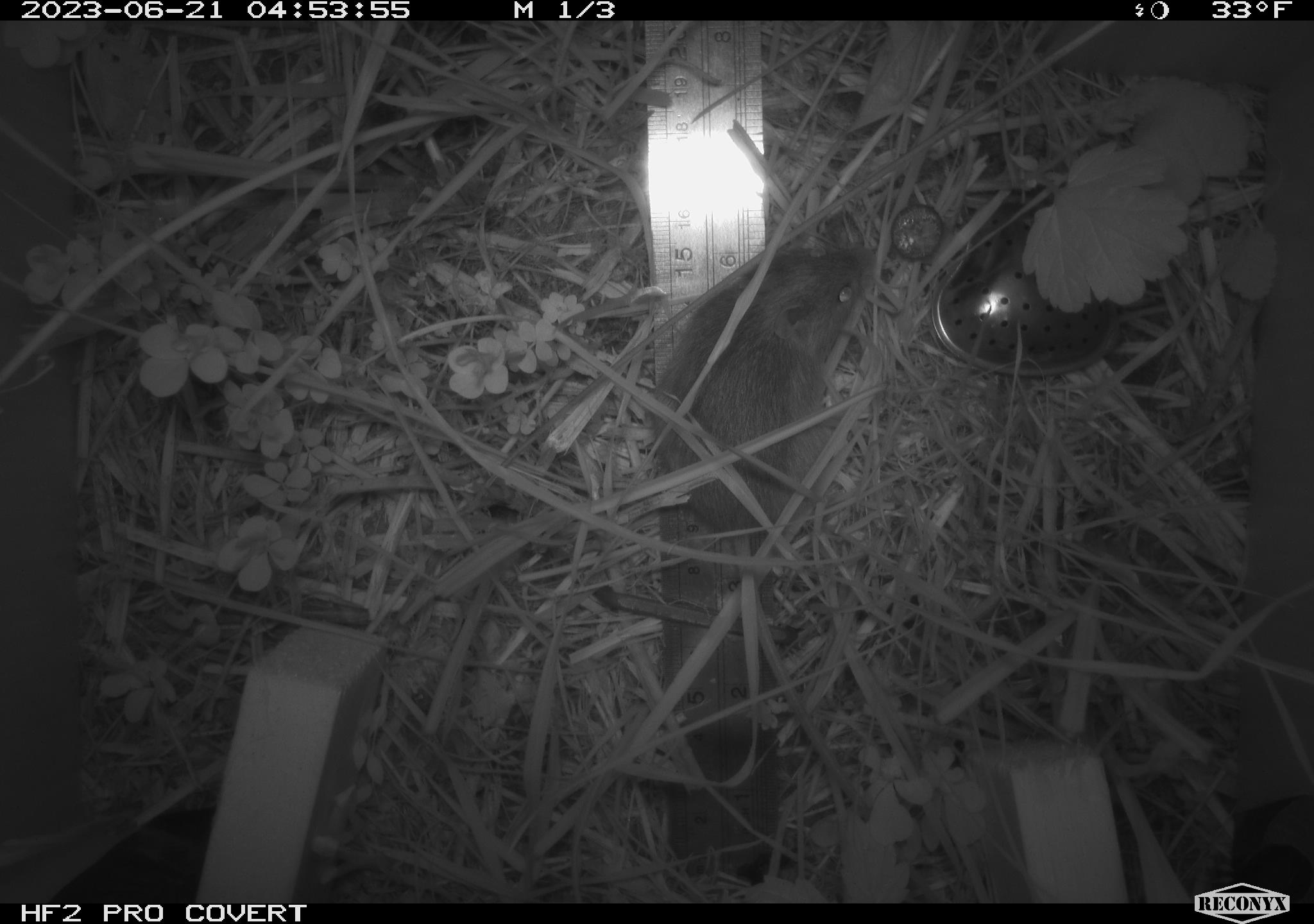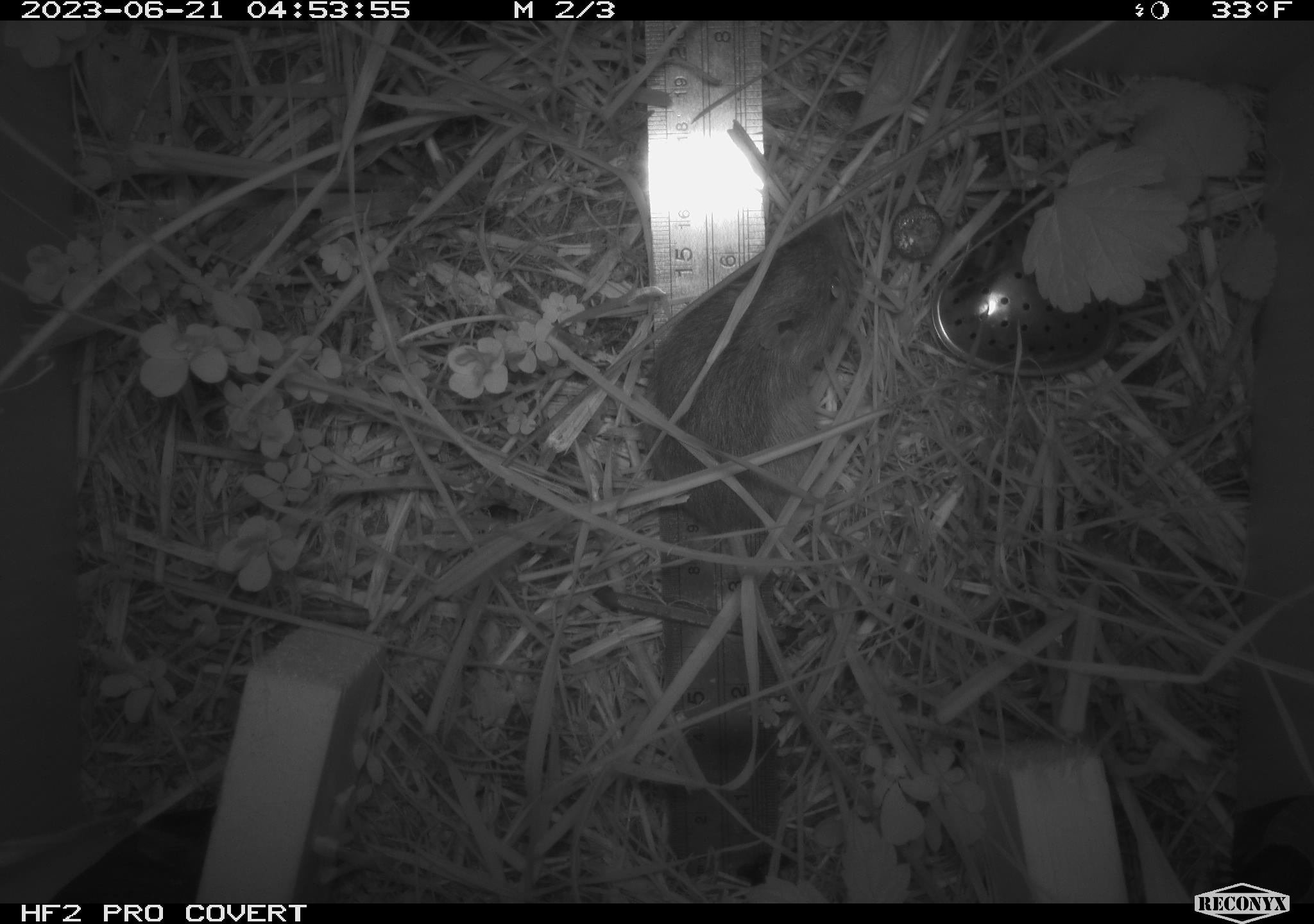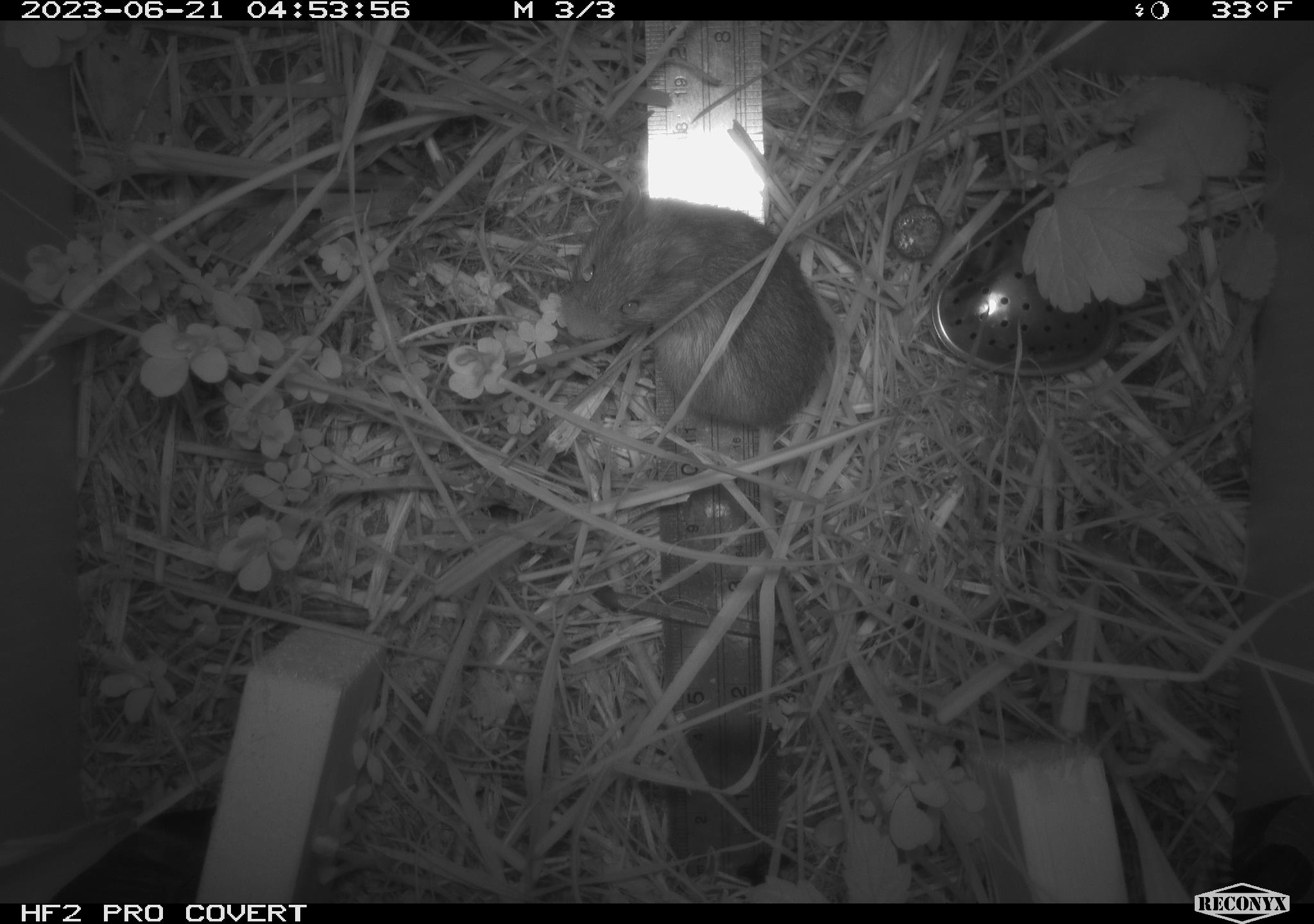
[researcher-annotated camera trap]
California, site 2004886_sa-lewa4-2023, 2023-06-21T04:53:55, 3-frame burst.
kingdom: Animalia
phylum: Chordata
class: Mammalia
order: Rodentia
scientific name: Rodentia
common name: mouse species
Mouse species (Rodentia).